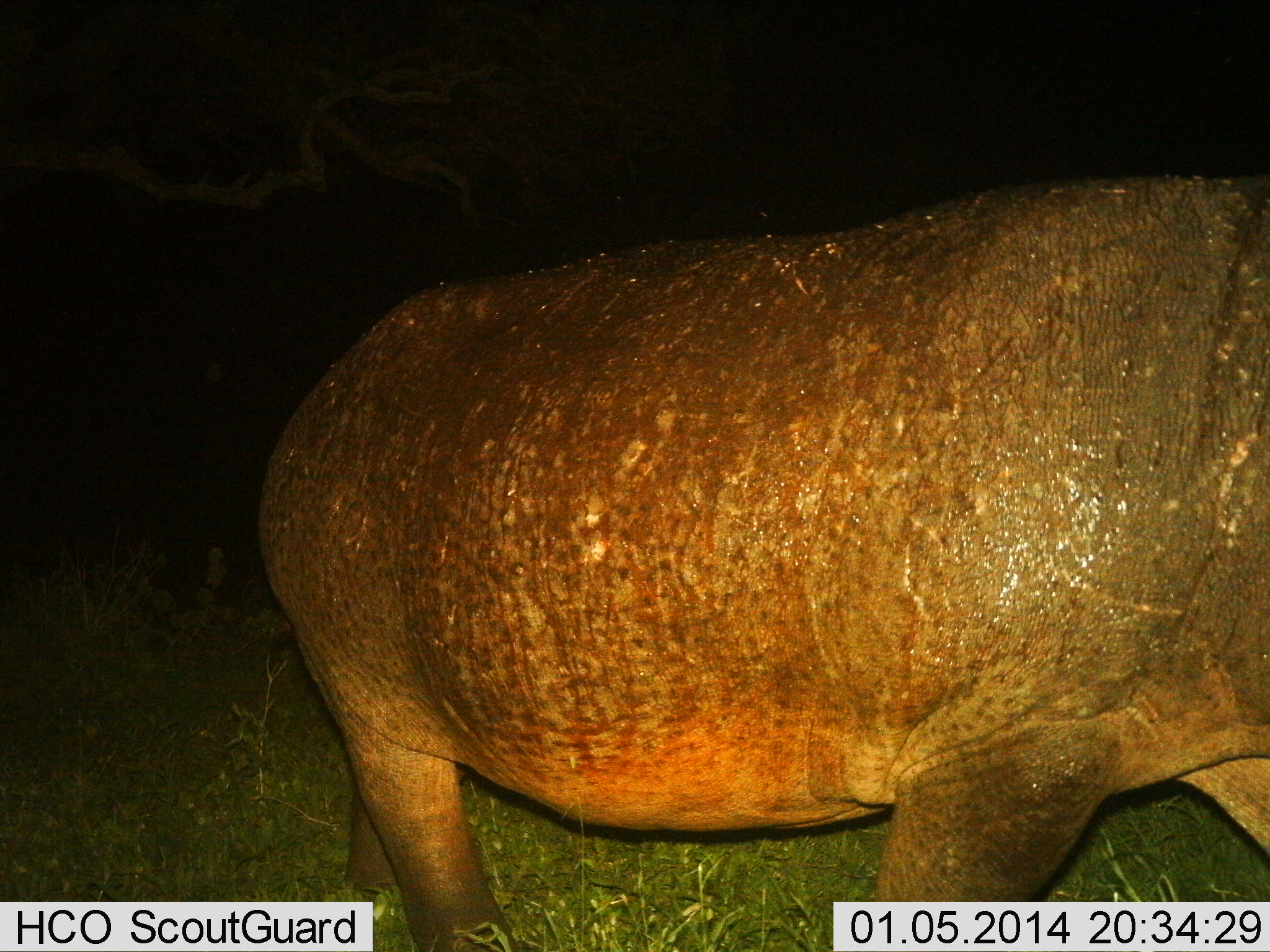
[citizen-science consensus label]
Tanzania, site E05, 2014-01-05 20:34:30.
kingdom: Animalia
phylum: Chordata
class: Mammalia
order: Artiodactyla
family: Hippopotamidae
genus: Hippopotamus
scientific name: Hippopotamus amphibius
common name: hippopotamus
Hippopotamus (Hippopotamus amphibius), count 1. Behavior (volunteer vote fractions): standing 10%, resting 0%, moving 90%, interacting 0%. Young present (vote fraction): 0%. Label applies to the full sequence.